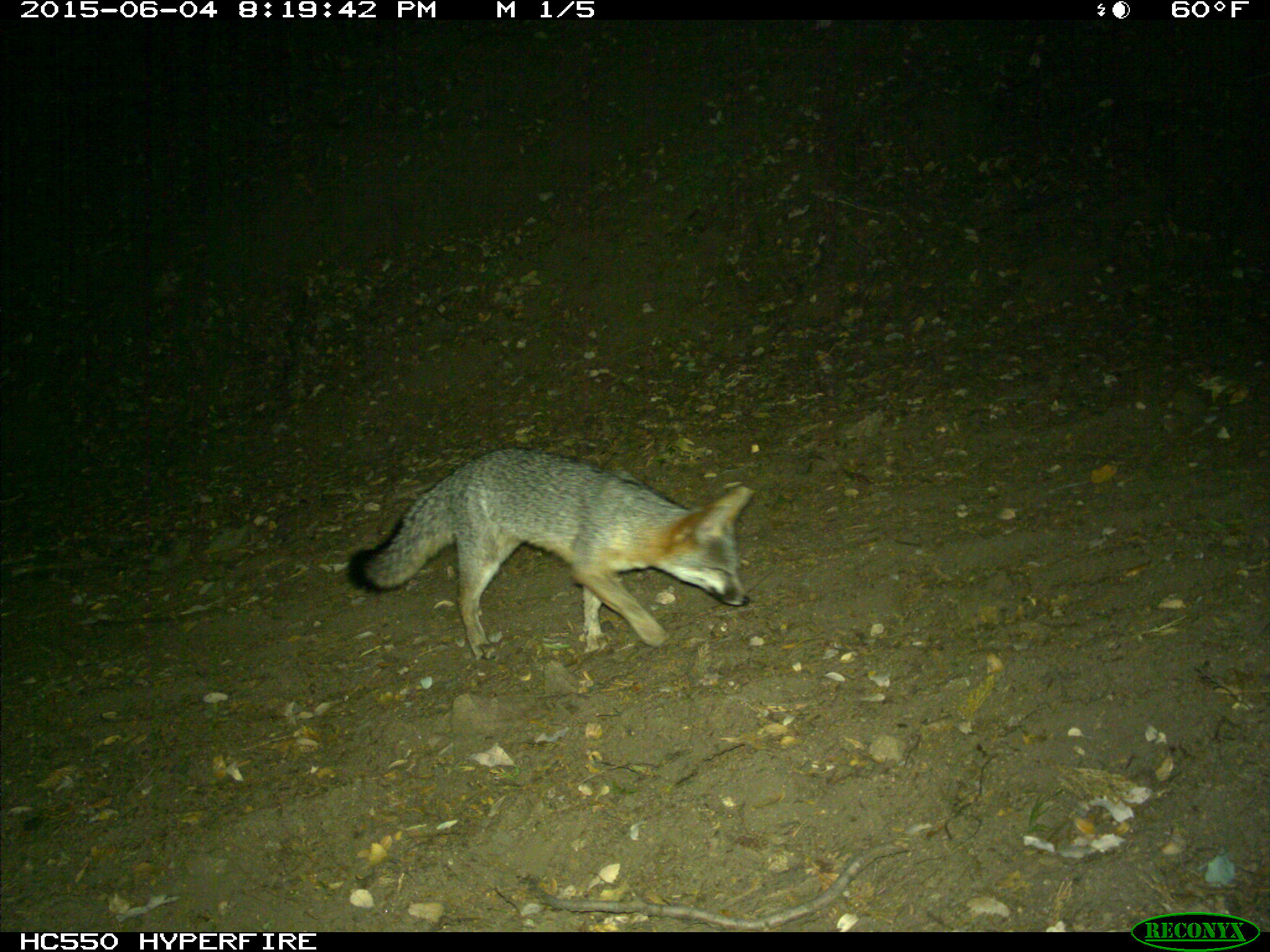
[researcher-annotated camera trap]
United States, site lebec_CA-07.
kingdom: Animalia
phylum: Chordata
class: Mammalia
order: Carnivora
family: Canidae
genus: Urocyon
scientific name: Urocyon cinereoargenteus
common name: gray fox